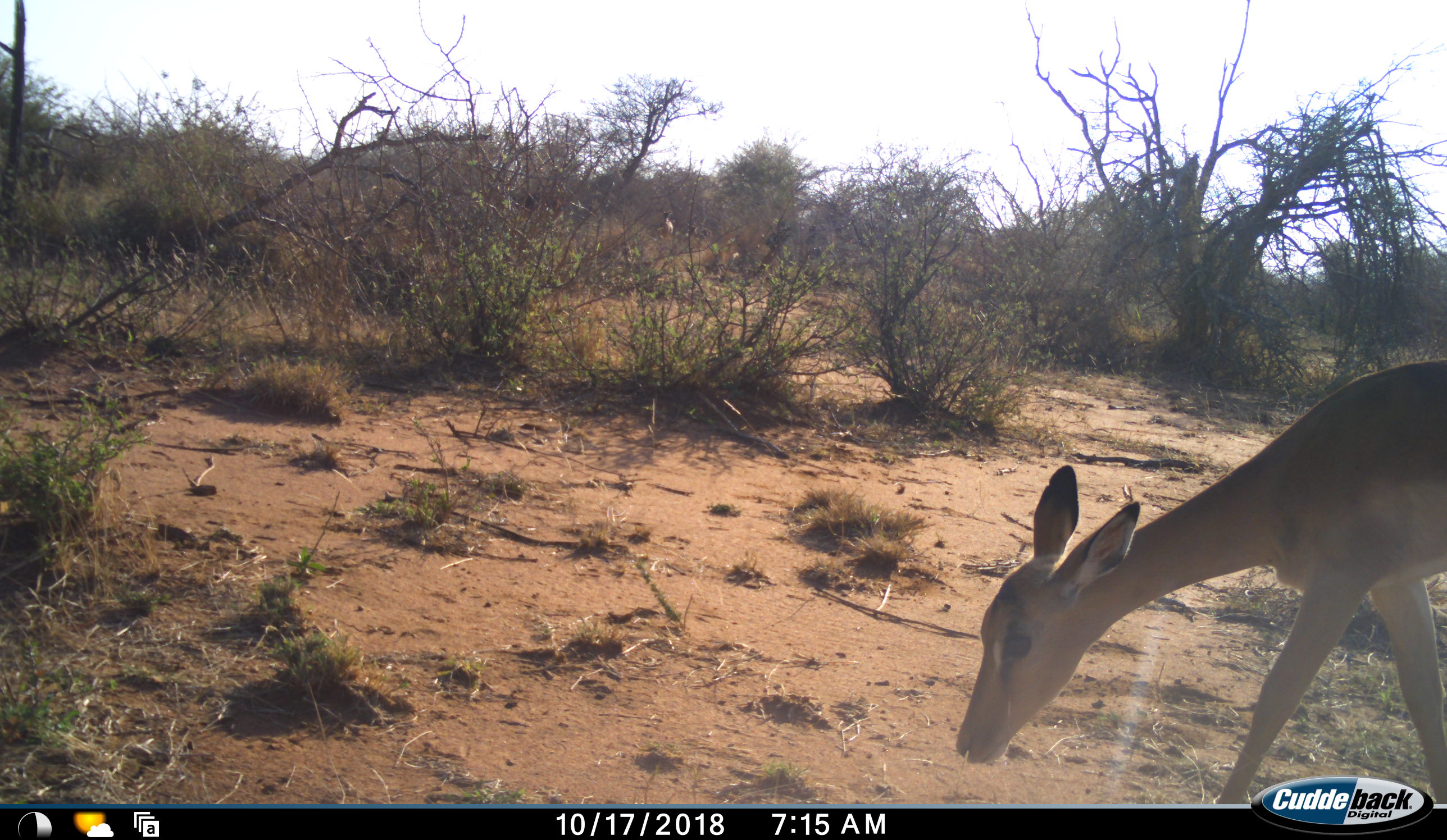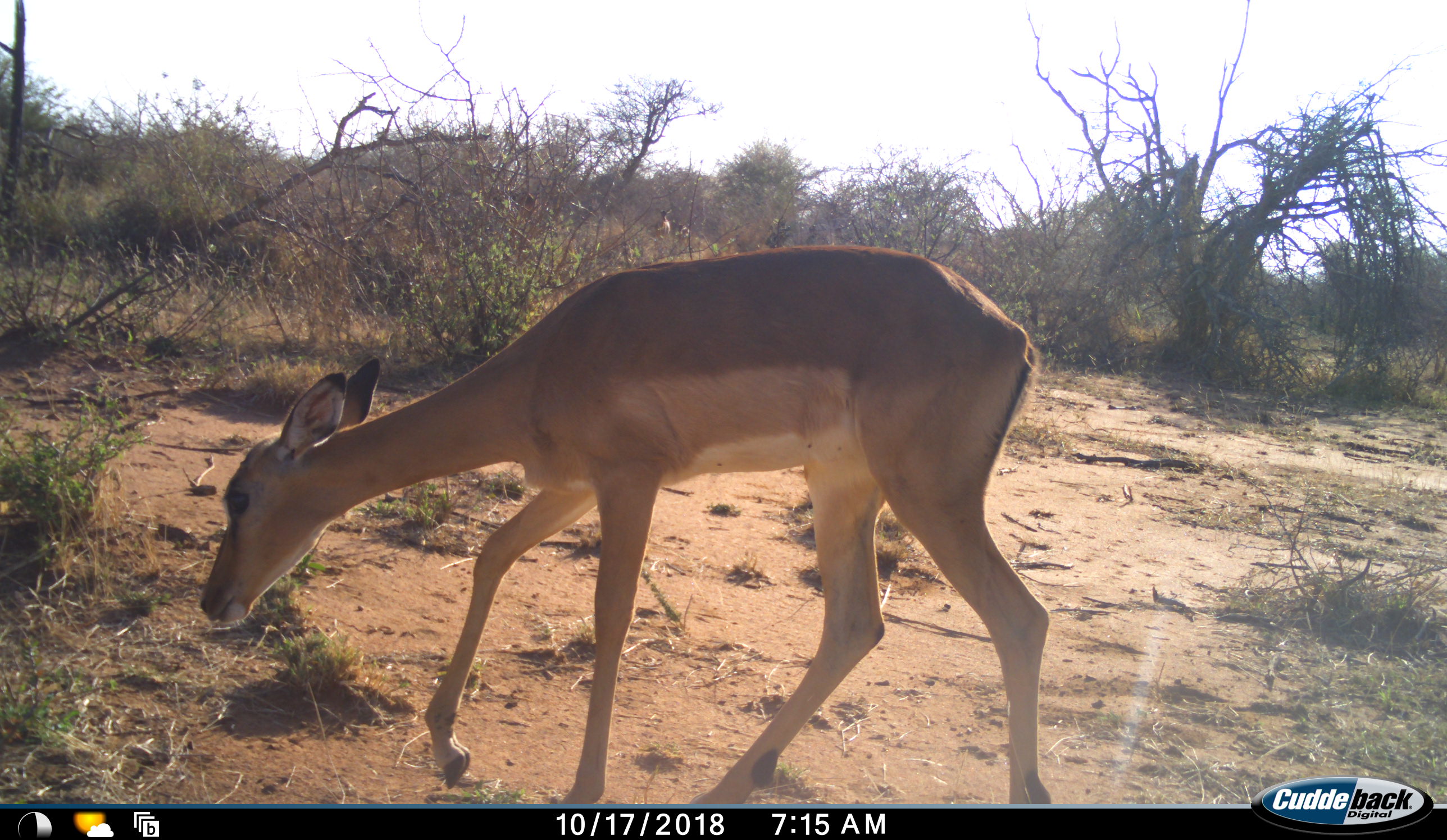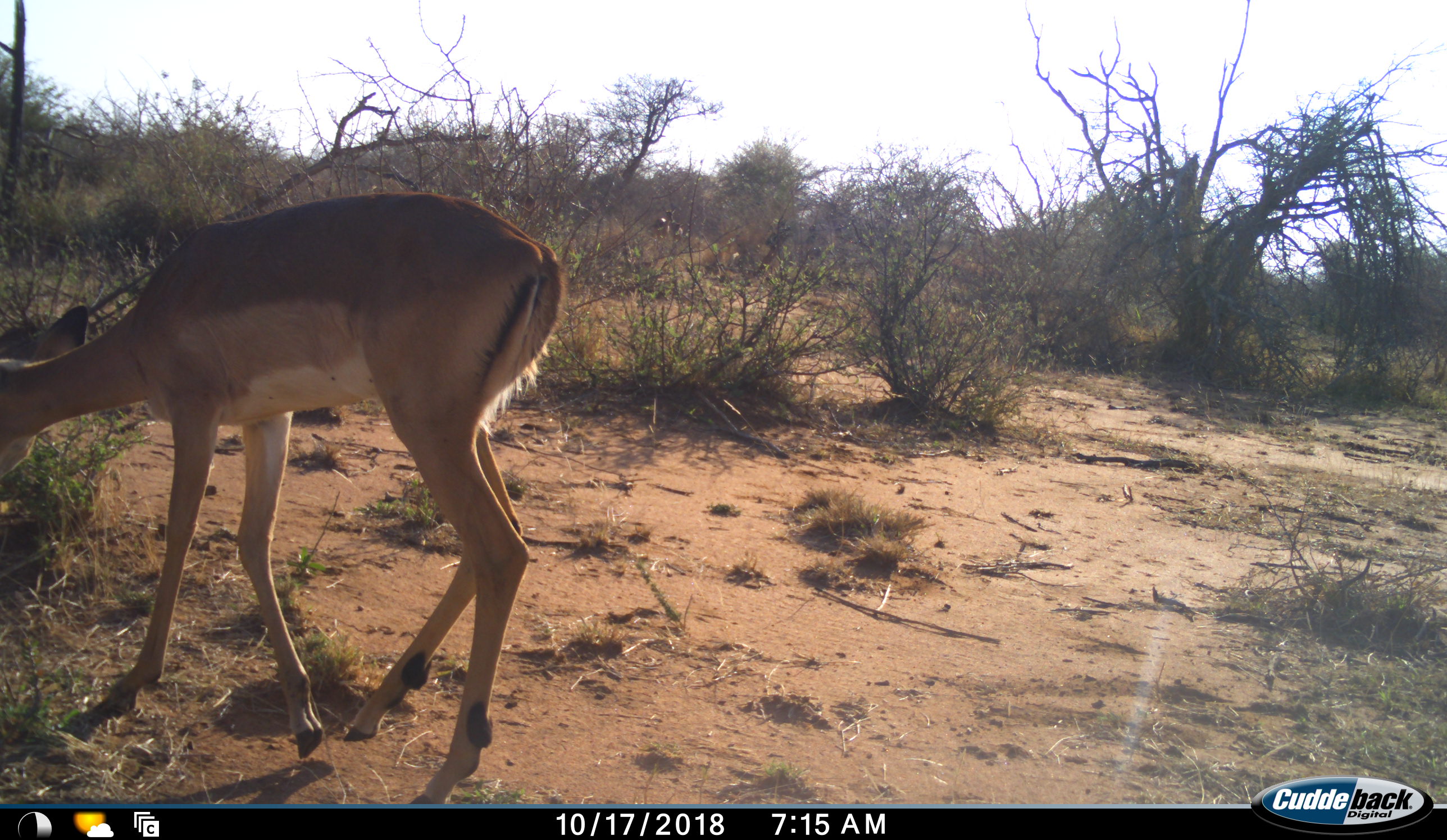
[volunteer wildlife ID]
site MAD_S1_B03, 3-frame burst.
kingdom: Animalia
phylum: Chordata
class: Mammalia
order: Artiodactyla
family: Bovidae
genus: Aepyceros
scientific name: Aepyceros melampus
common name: impala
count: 1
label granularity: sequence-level